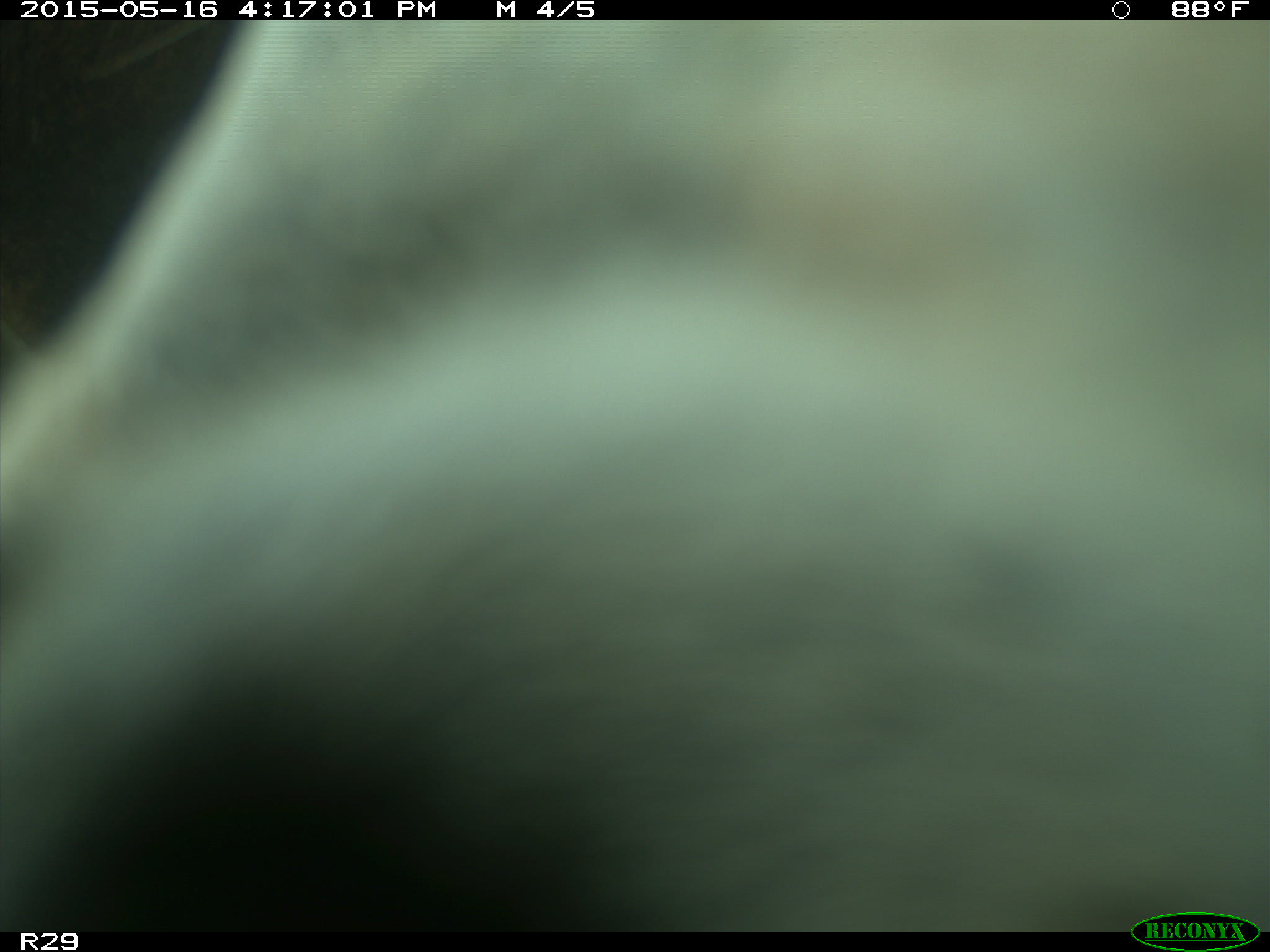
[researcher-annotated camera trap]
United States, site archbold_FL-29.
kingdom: Animalia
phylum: Chordata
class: Mammalia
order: Artiodactyla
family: Bovidae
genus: Bos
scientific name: Bos taurus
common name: domestic cow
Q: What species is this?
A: Bos taurus (domestic cow).